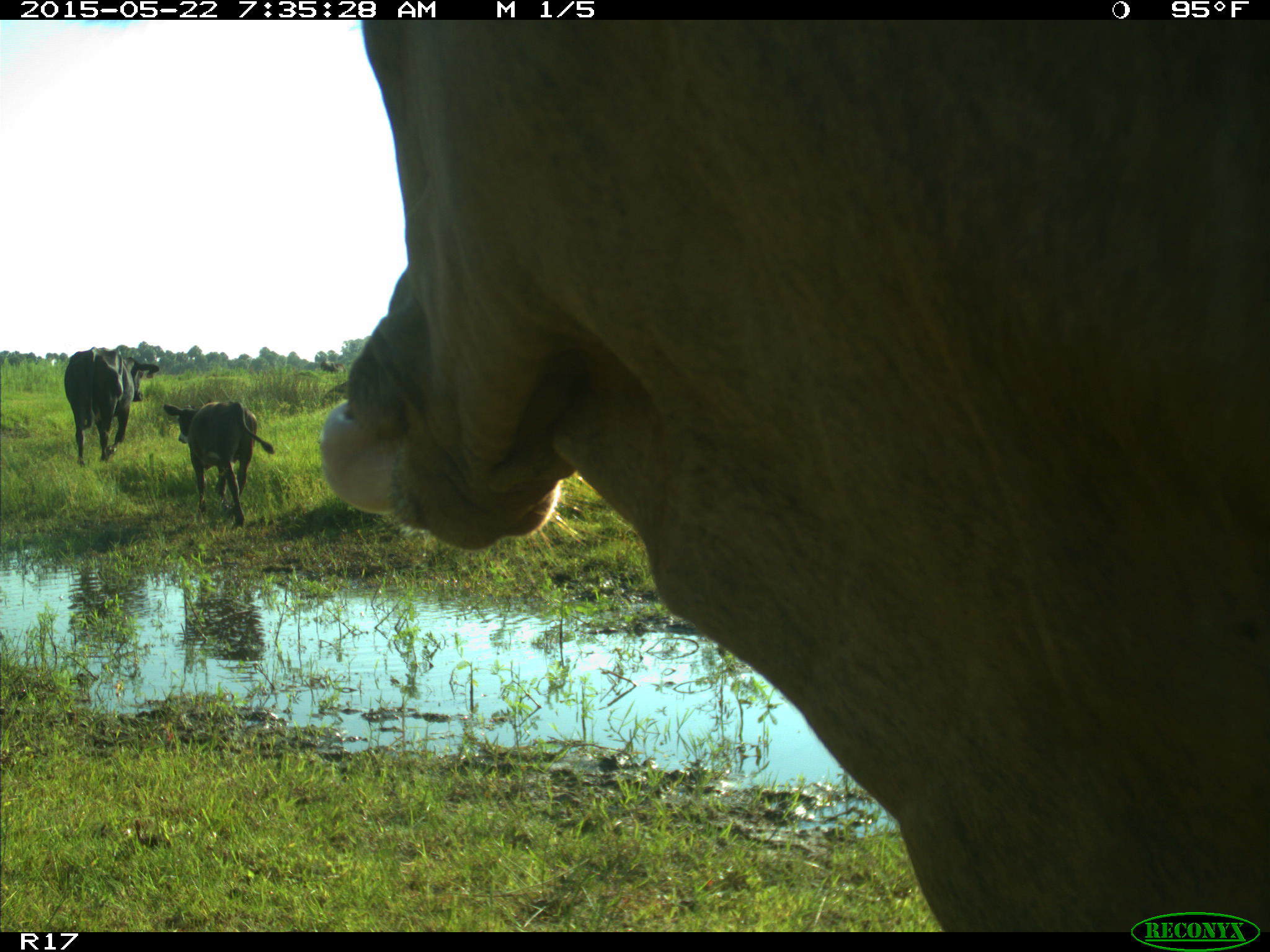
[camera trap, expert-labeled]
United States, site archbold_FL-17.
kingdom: Animalia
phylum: Chordata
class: Mammalia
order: Artiodactyla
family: Bovidae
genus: Bos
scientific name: Bos taurus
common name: domestic cow